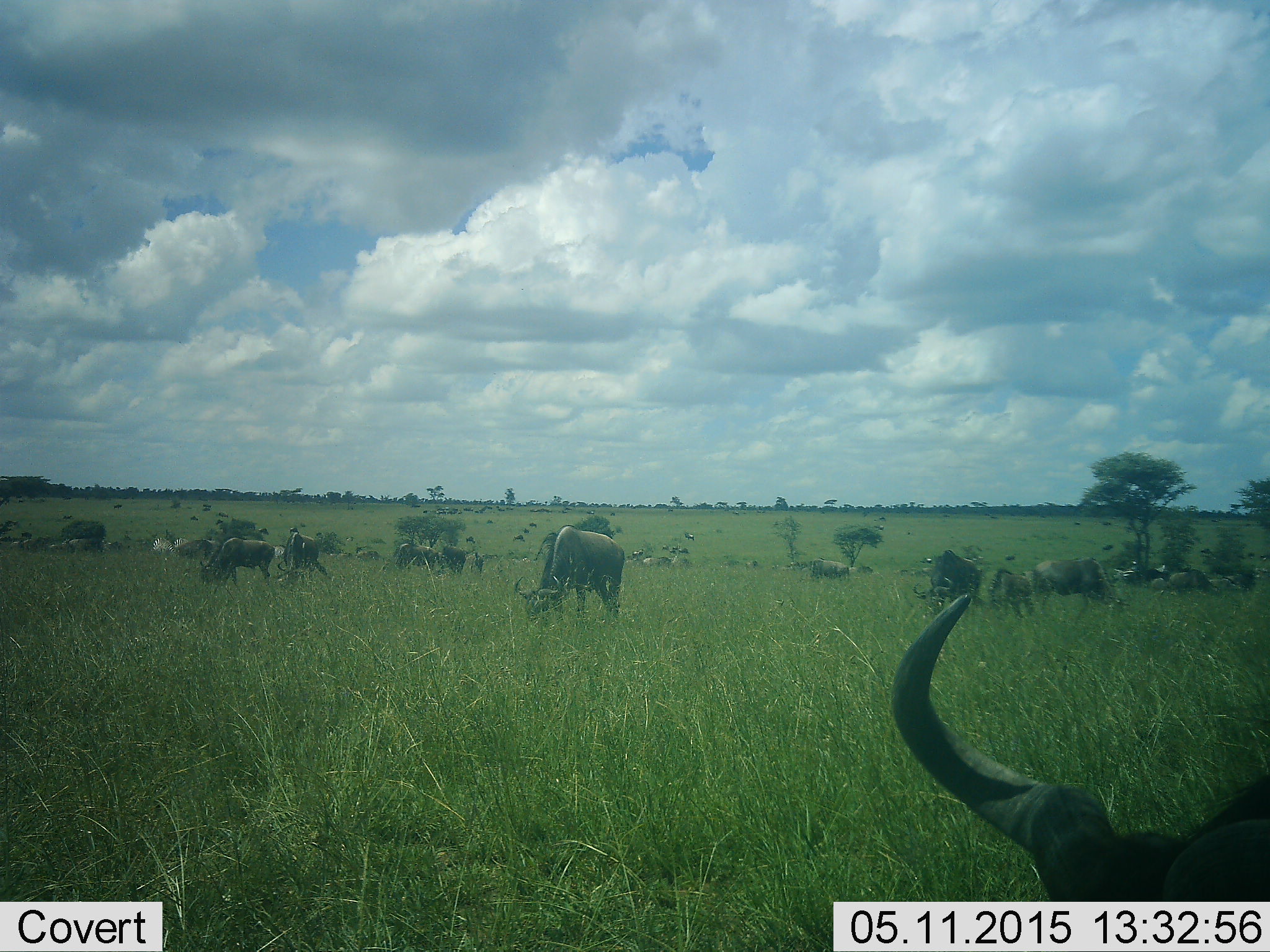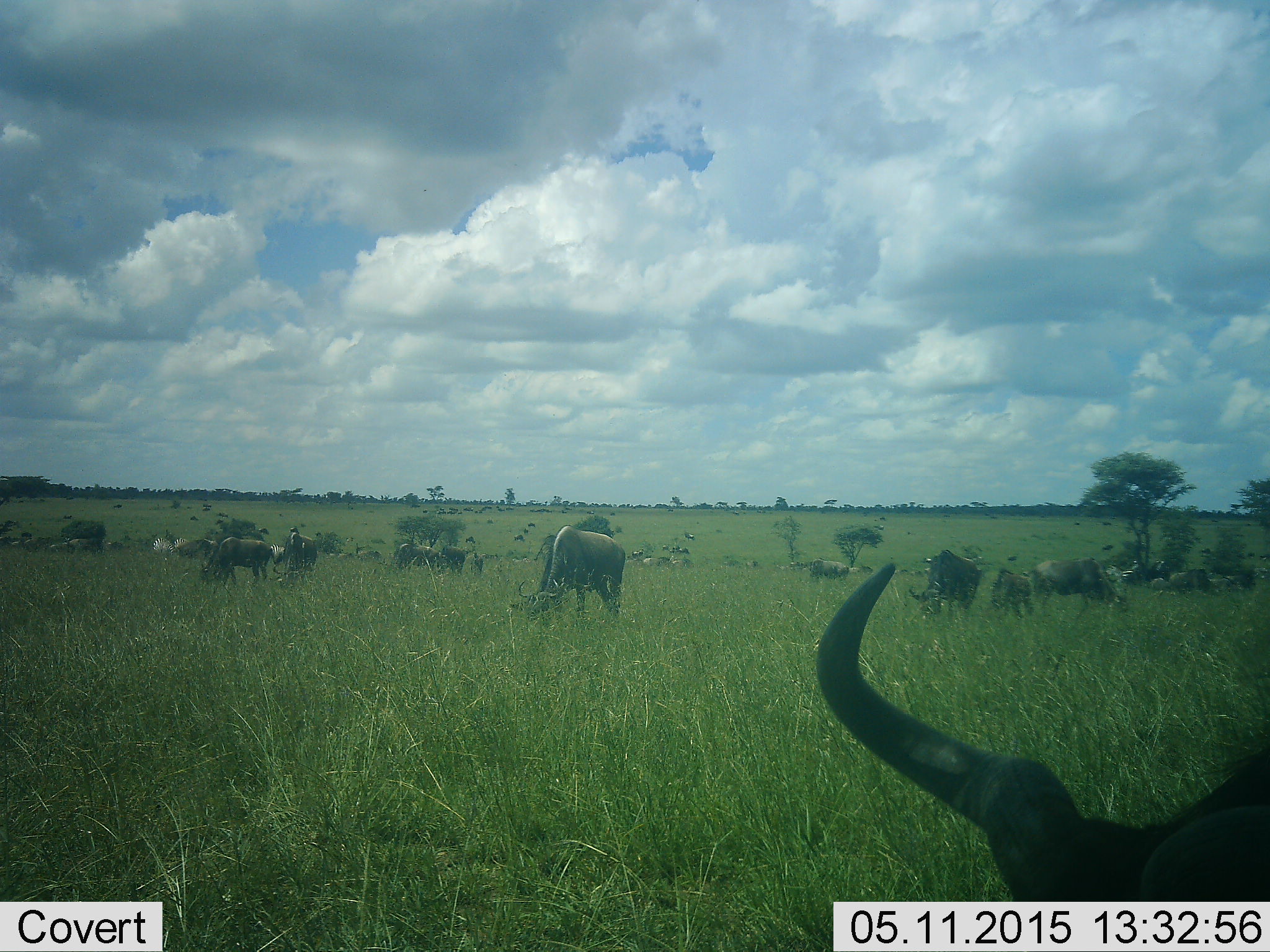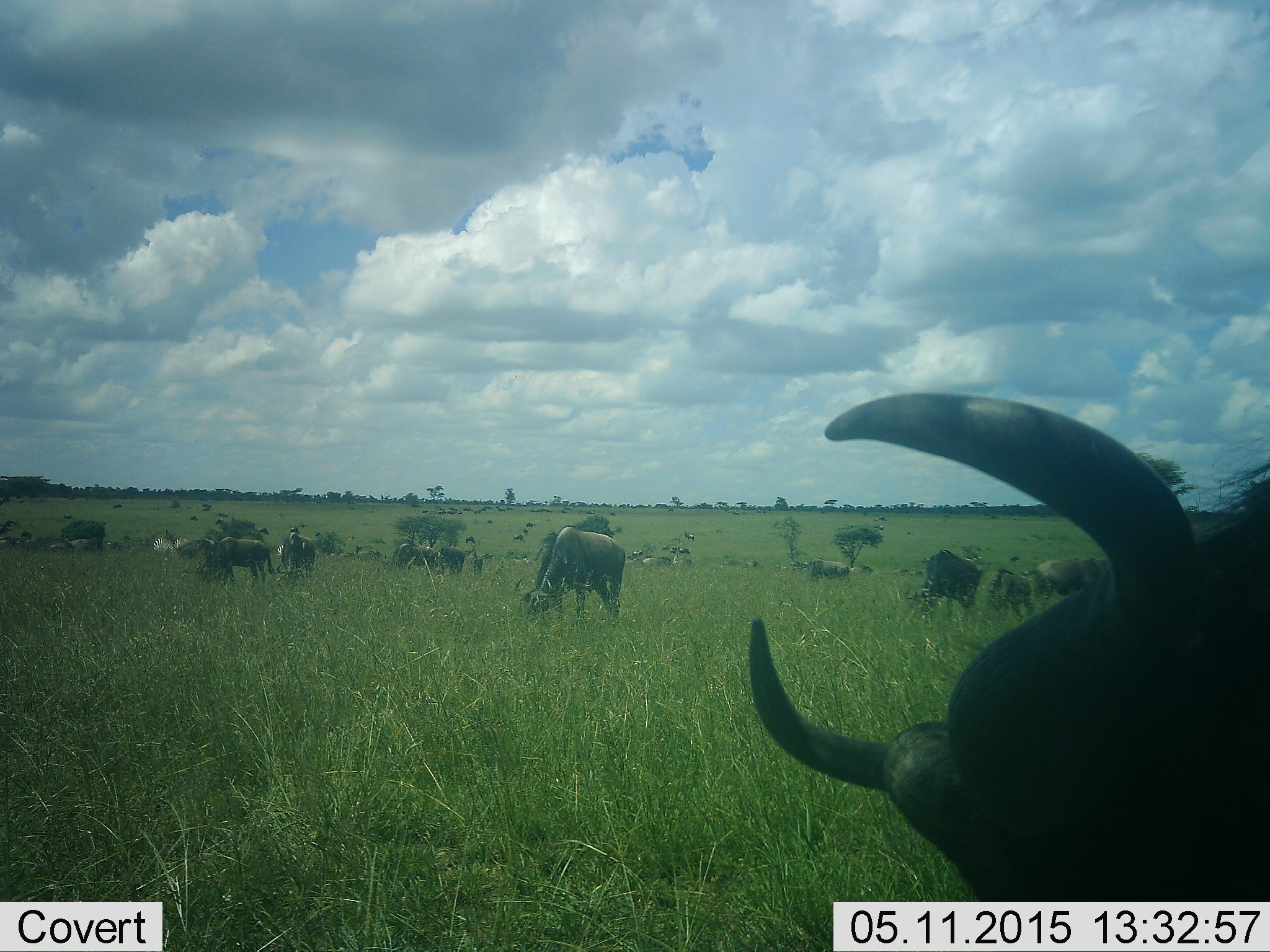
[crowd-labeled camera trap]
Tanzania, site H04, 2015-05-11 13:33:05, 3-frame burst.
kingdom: Animalia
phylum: Chordata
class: Mammalia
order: Artiodactyla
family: Bovidae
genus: Connochaetes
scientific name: Connochaetes taurinus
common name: blue wildebeest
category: wildebeest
Wildebeest (blue wildebeest) (Connochaetes taurinus), count 11-50. Behavior (volunteer vote fractions): standing 60%, resting 30%, moving 20%, interacting 10%. Young present (vote fraction): 10%. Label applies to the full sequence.